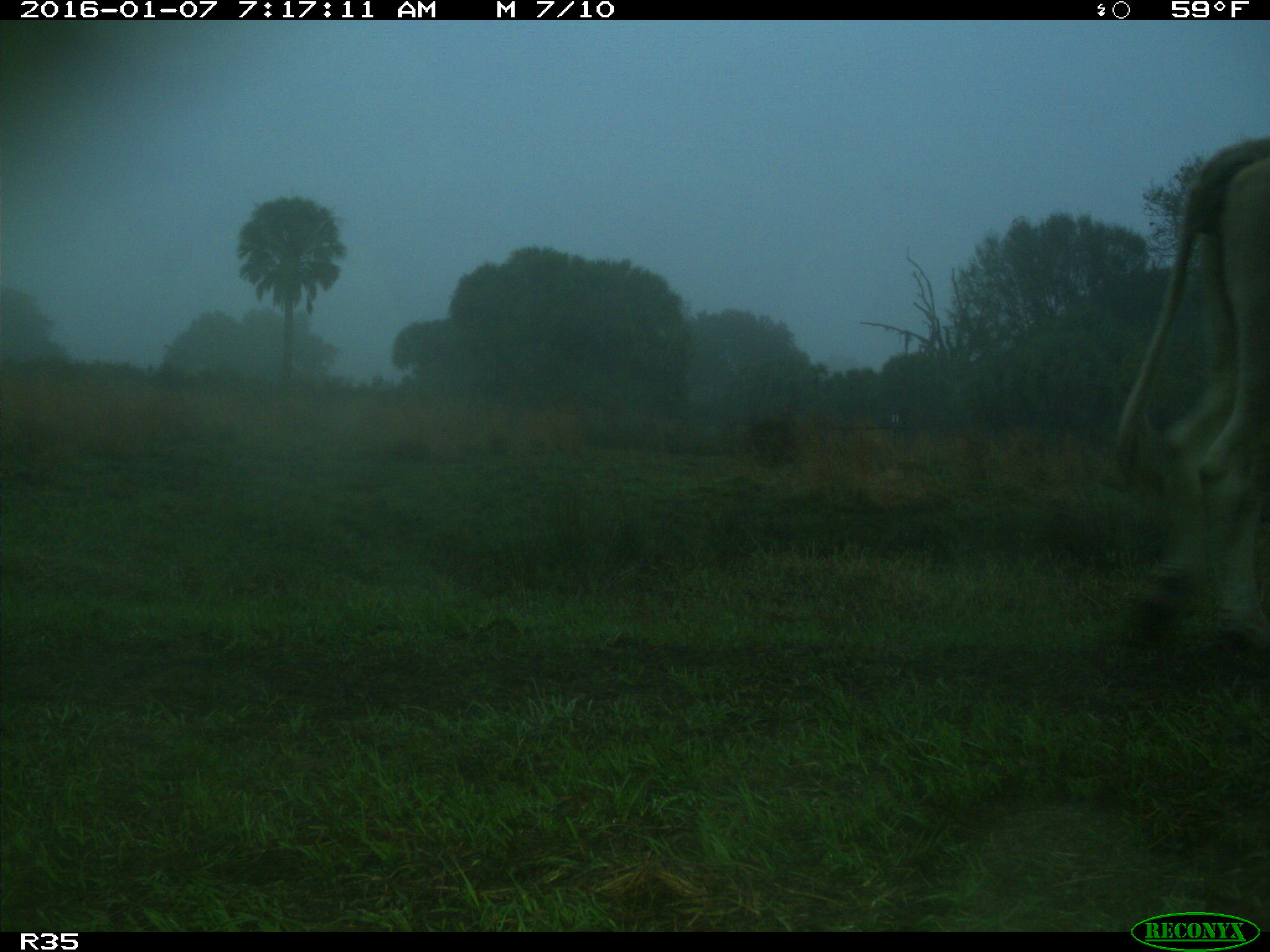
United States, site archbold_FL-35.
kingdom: Animalia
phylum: Chordata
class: Mammalia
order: Artiodactyla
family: Bovidae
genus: Bos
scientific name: Bos taurus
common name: domestic cow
Bos taurus (domestic cow).